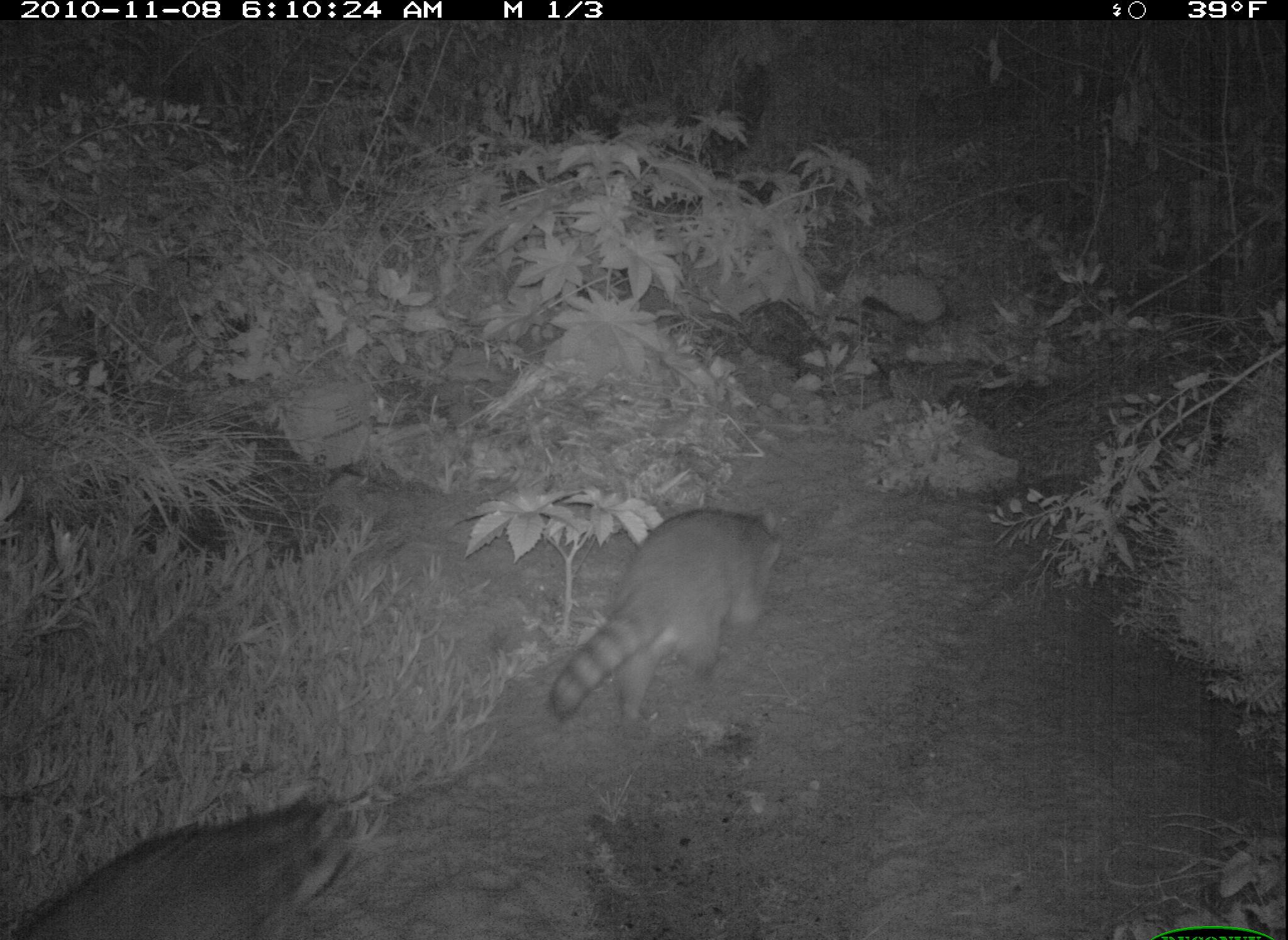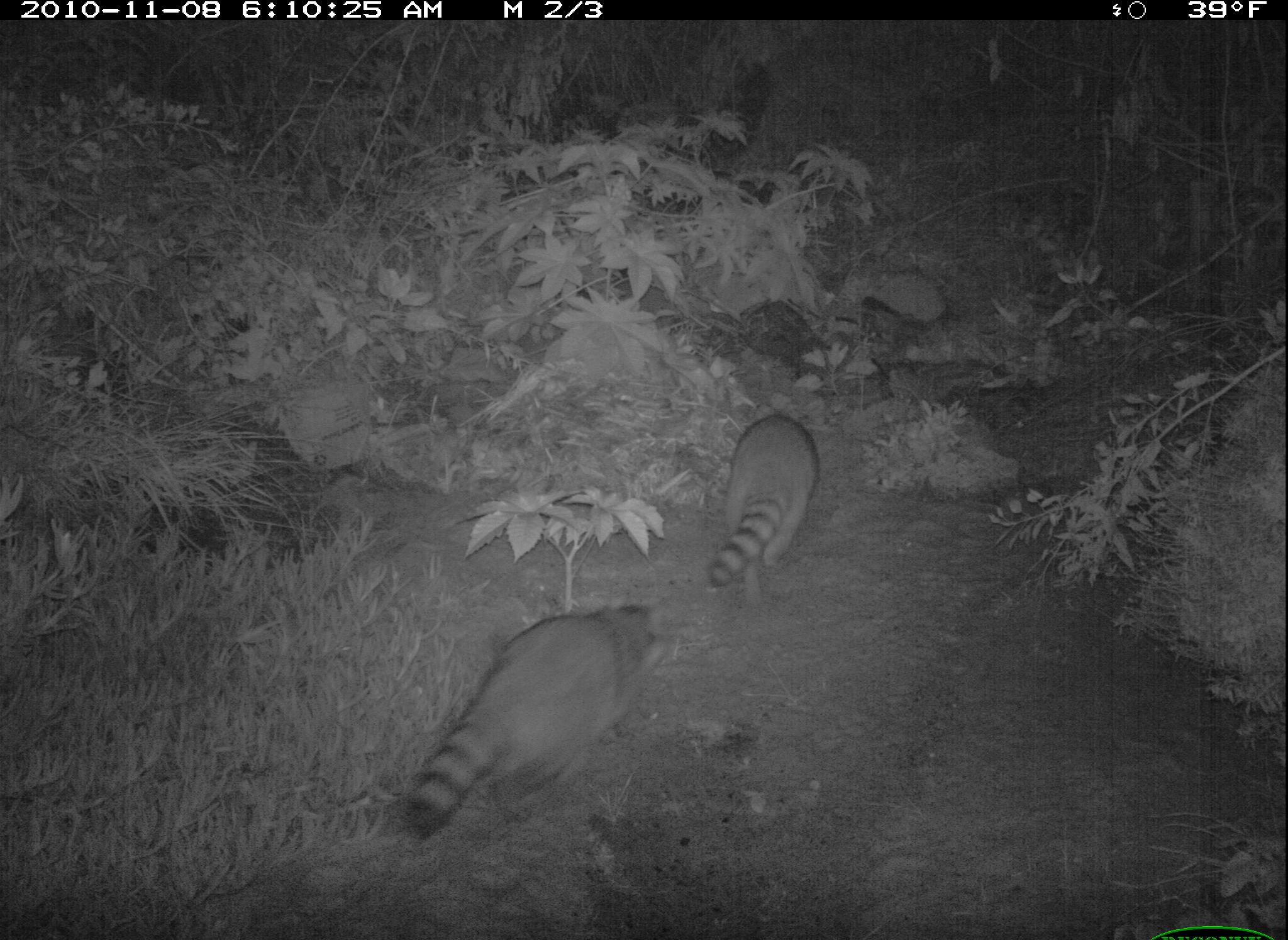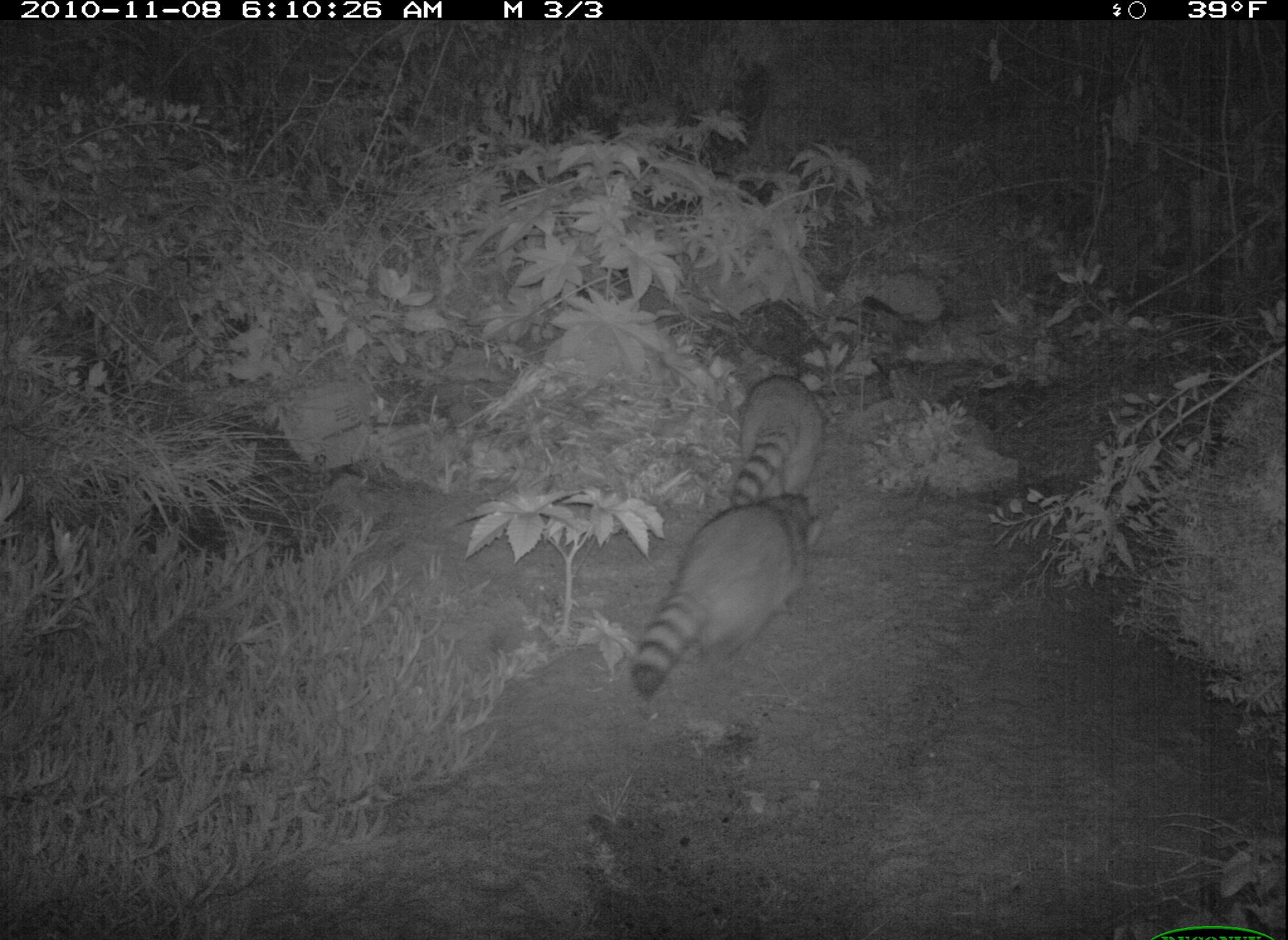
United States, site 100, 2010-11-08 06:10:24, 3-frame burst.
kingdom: Animalia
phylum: Chordata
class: Mammalia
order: Carnivora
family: Procyonidae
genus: Procyon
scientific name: Procyon lotor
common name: raccoon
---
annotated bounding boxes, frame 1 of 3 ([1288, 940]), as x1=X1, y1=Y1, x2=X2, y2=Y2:
raccoon: x1=538, y1=499, x2=803, y2=744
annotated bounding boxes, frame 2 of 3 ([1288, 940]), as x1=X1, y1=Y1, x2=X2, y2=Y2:
raccoon: x1=391, y1=588, x2=673, y2=902; x1=678, y1=369, x2=865, y2=615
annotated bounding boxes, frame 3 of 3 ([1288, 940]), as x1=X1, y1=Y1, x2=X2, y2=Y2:
raccoon: x1=620, y1=486, x2=823, y2=705; x1=710, y1=362, x2=834, y2=523